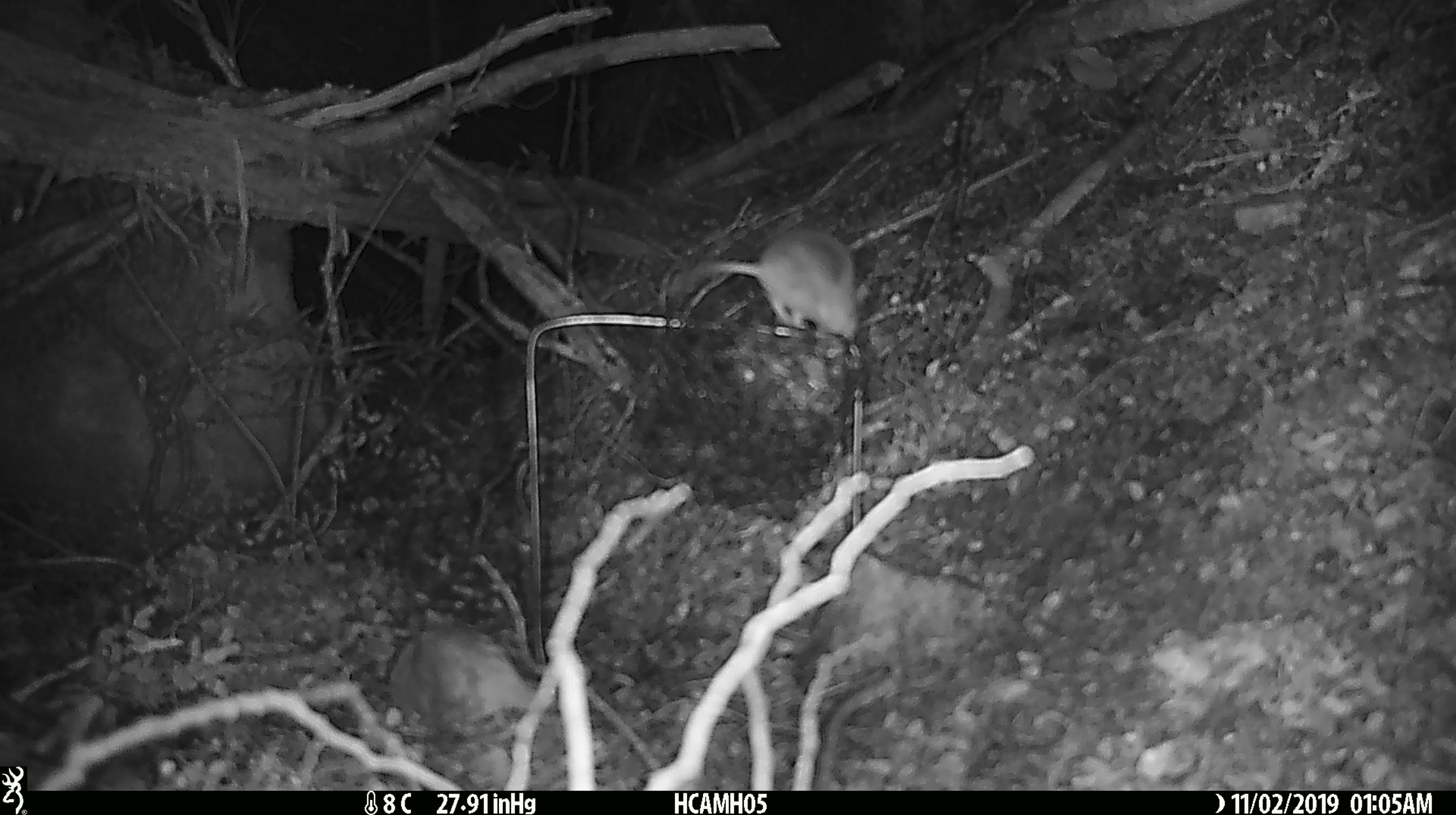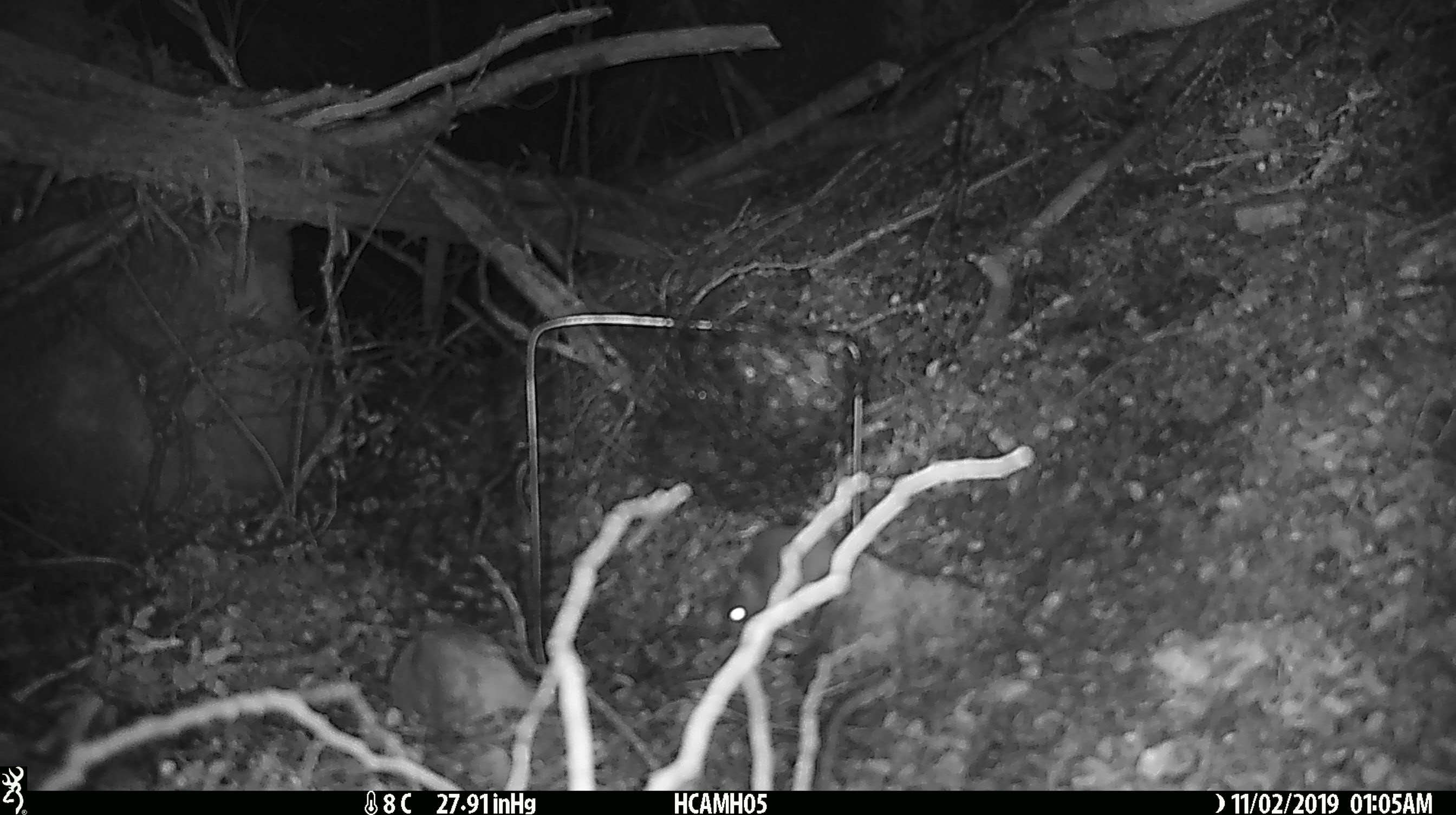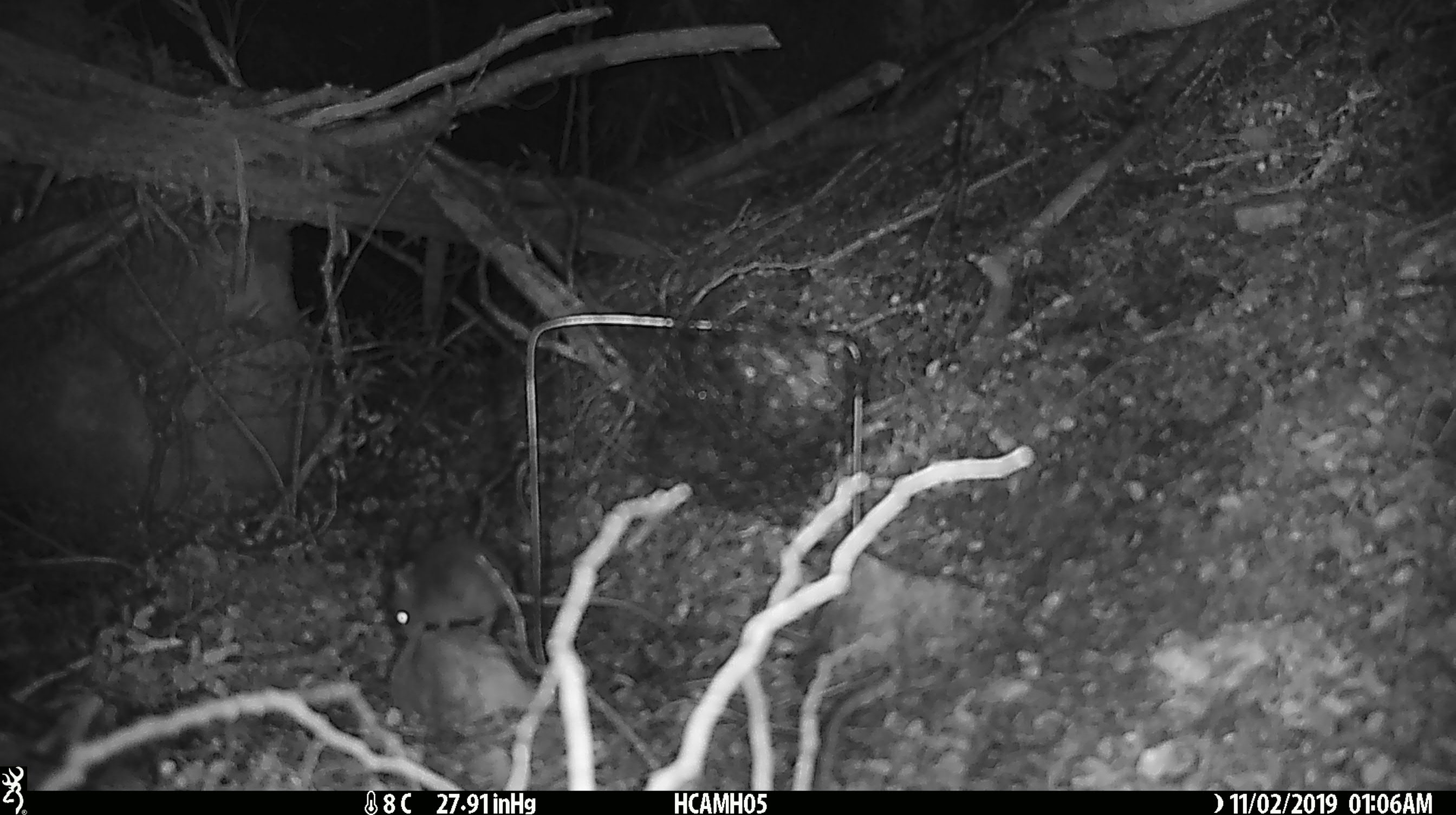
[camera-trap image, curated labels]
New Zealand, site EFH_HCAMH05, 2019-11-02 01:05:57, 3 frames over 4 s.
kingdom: Animalia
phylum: Chordata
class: Mammalia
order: Rodentia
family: Muridae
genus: Mus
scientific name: Mus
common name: mouse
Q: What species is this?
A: Mouse (Mus).